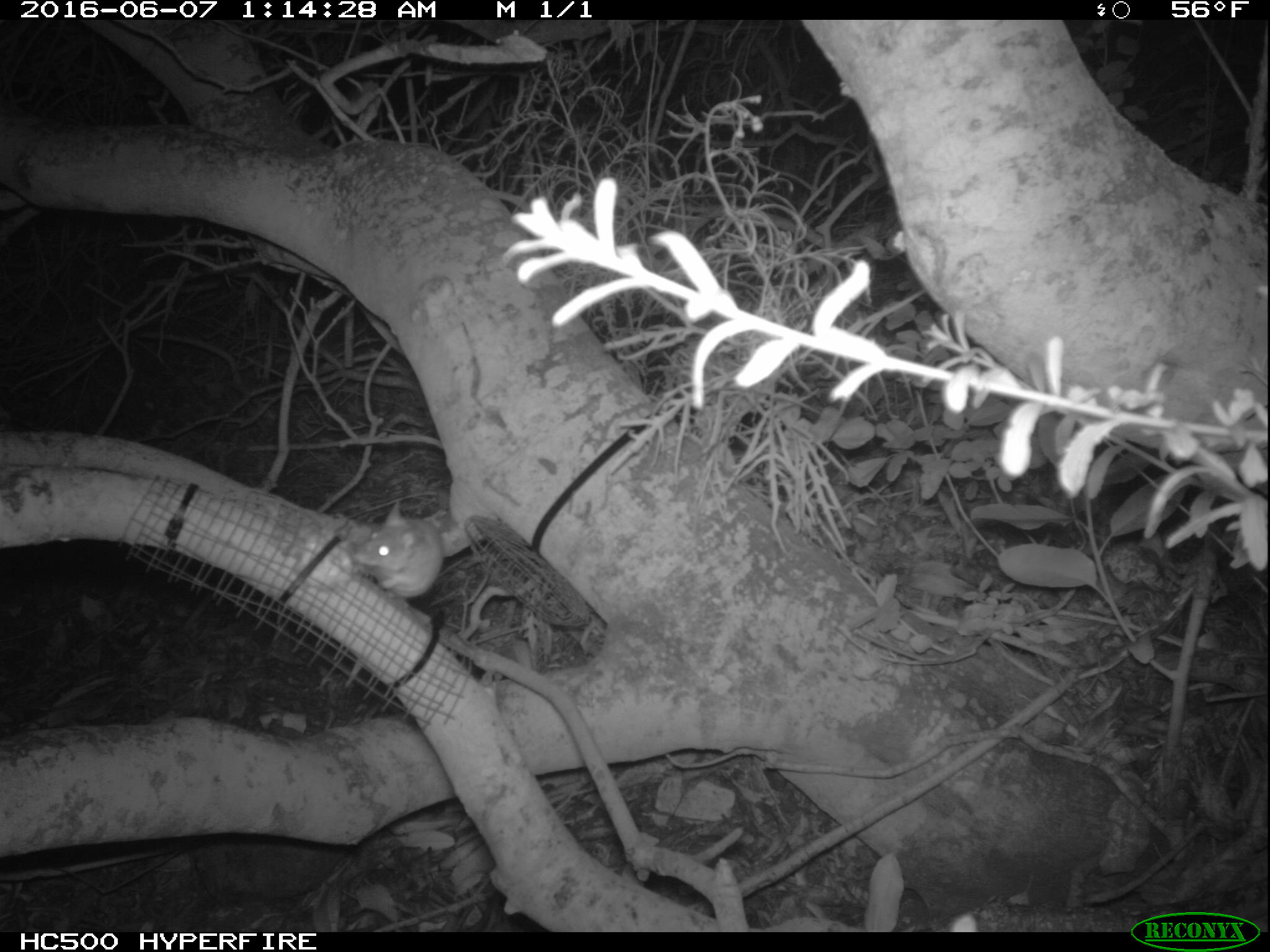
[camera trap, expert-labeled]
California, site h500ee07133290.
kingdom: Animalia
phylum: Chordata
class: Mammalia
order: Rodentia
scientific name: Rodentia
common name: rodent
Rodent (Rodentia).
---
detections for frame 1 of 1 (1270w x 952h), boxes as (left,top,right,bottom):
rodent: (354,503,442,598)